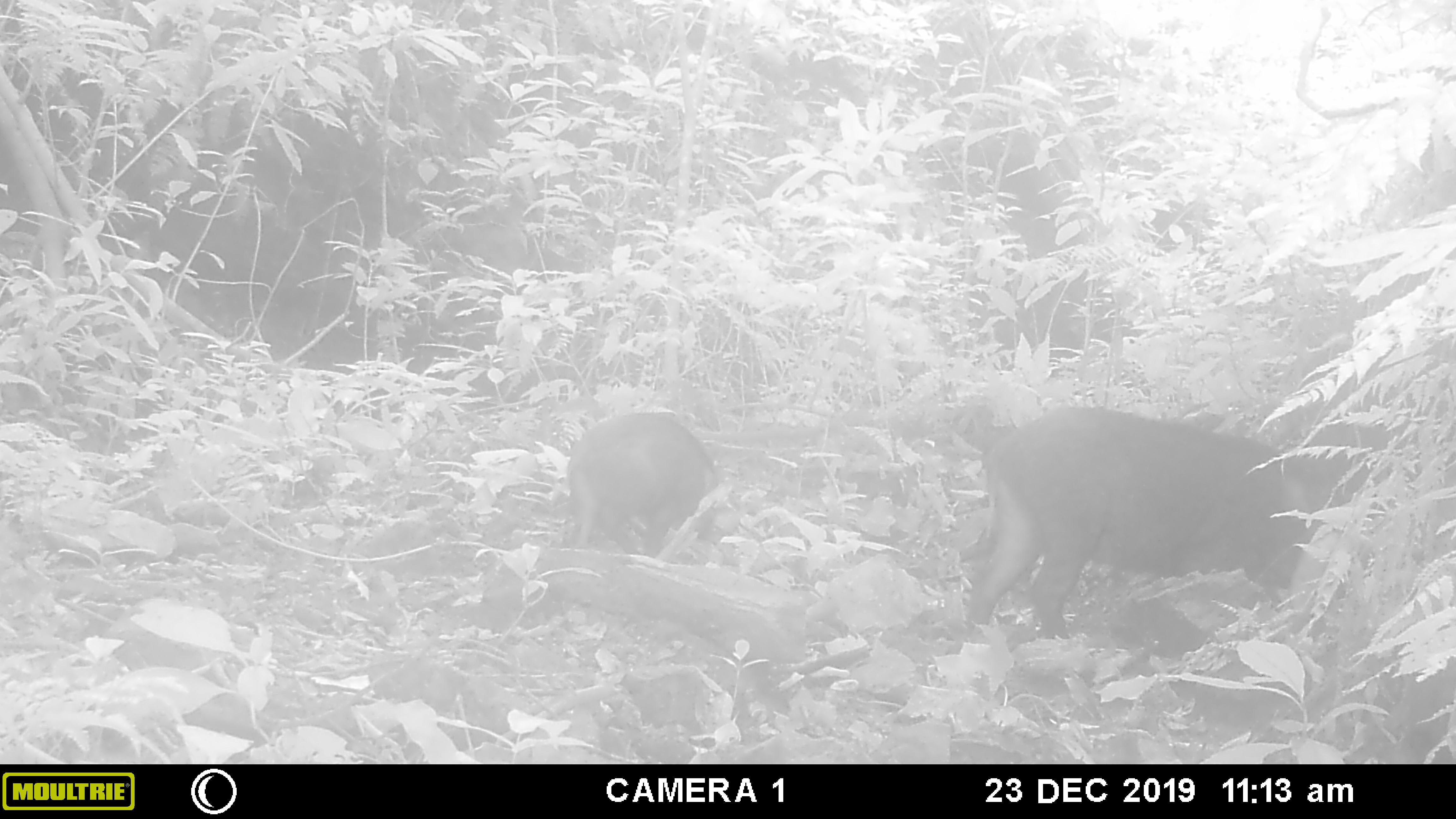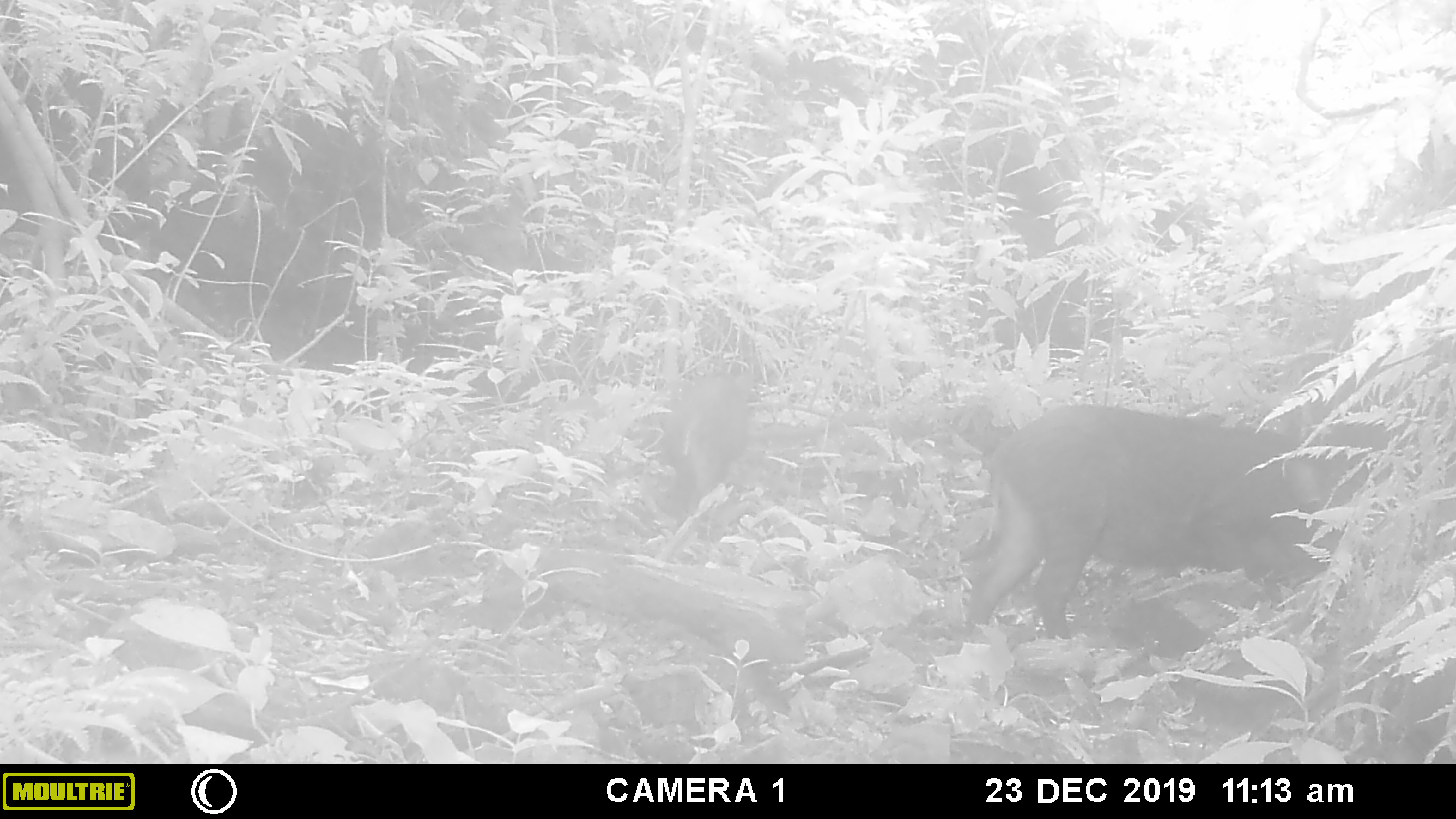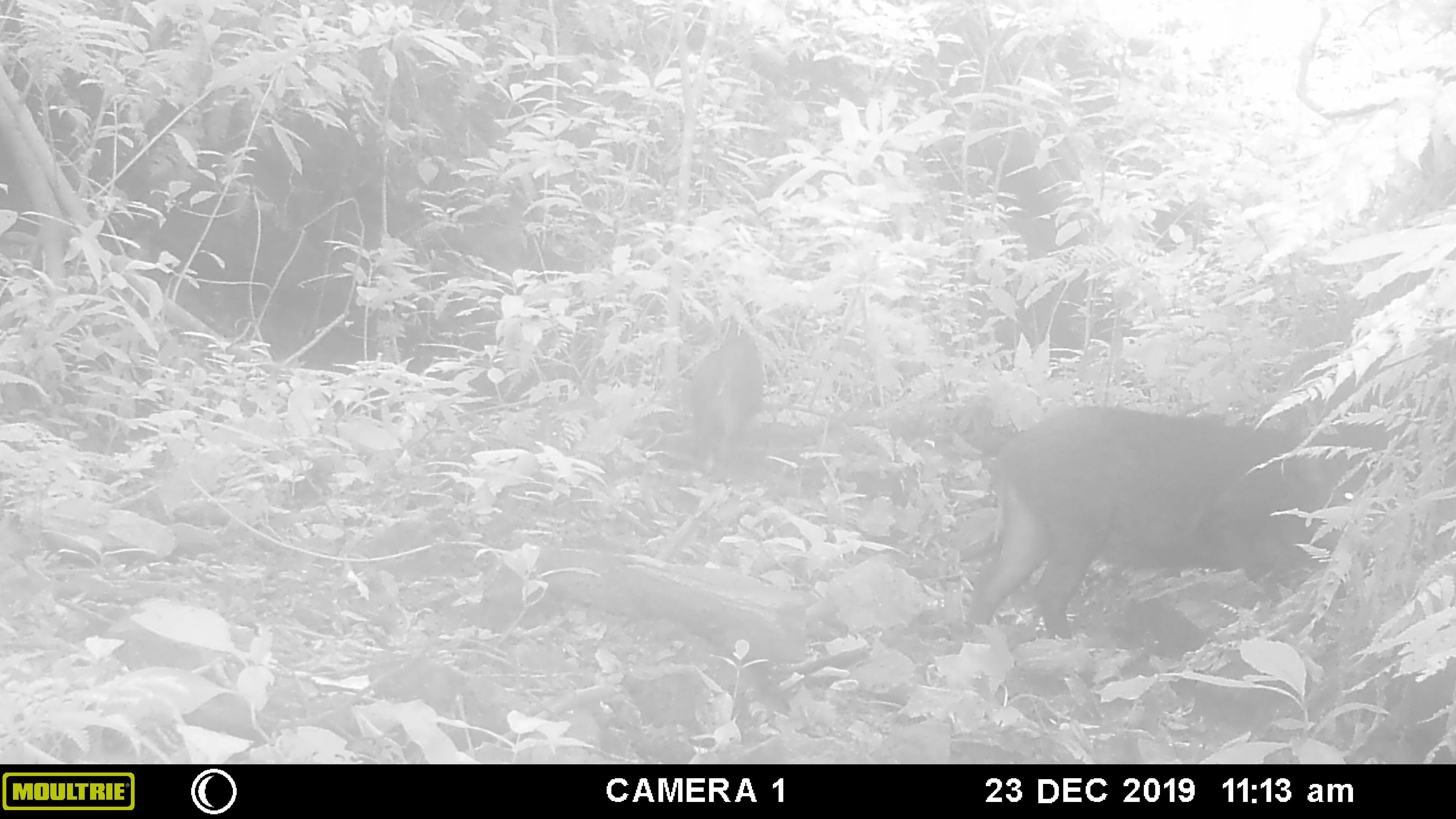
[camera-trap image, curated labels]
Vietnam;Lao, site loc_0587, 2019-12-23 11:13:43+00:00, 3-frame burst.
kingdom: Animalia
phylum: Chordata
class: Mammalia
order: Artiodactyla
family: Suidae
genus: Sus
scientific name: Sus scrofa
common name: eurasian wild pig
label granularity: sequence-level